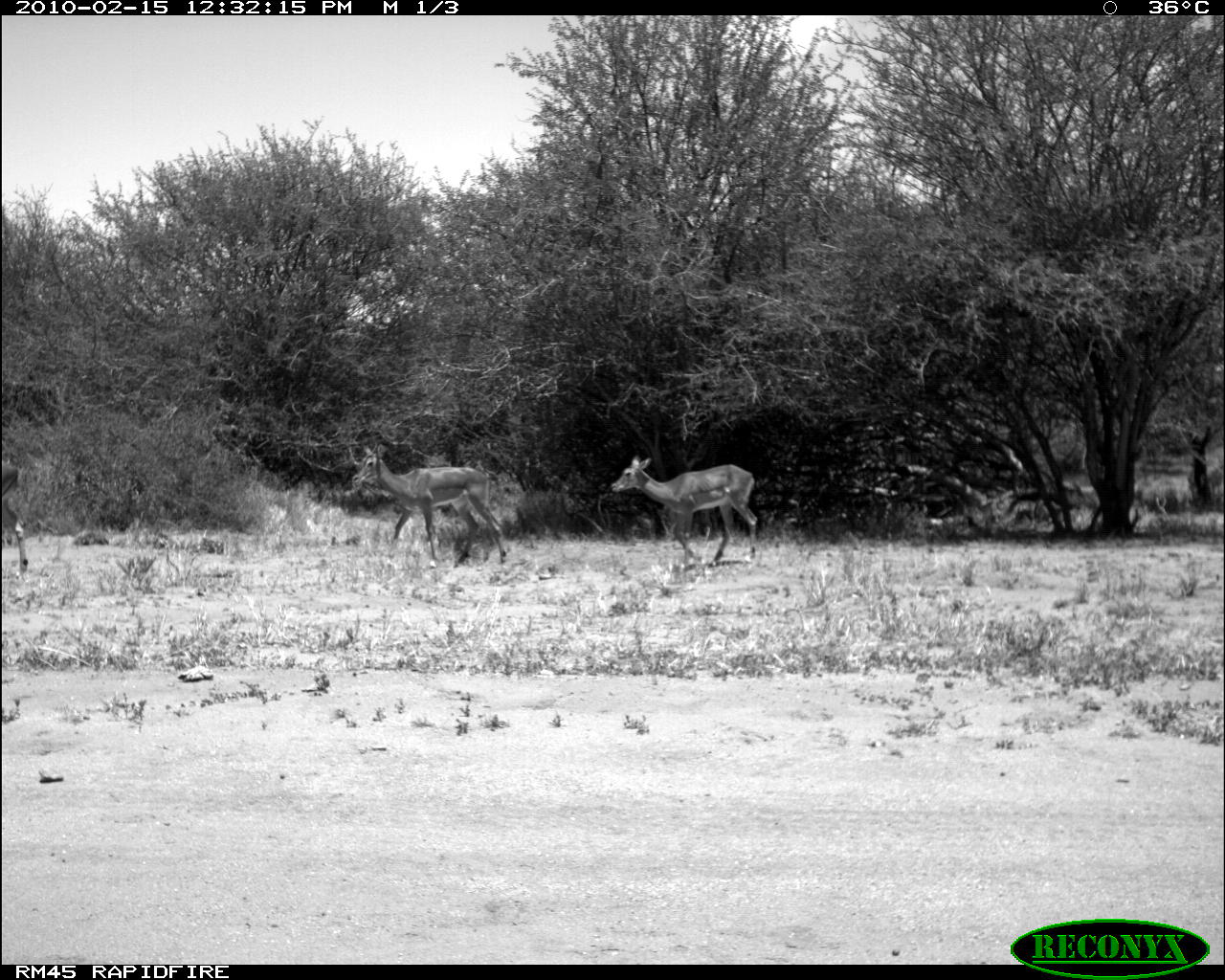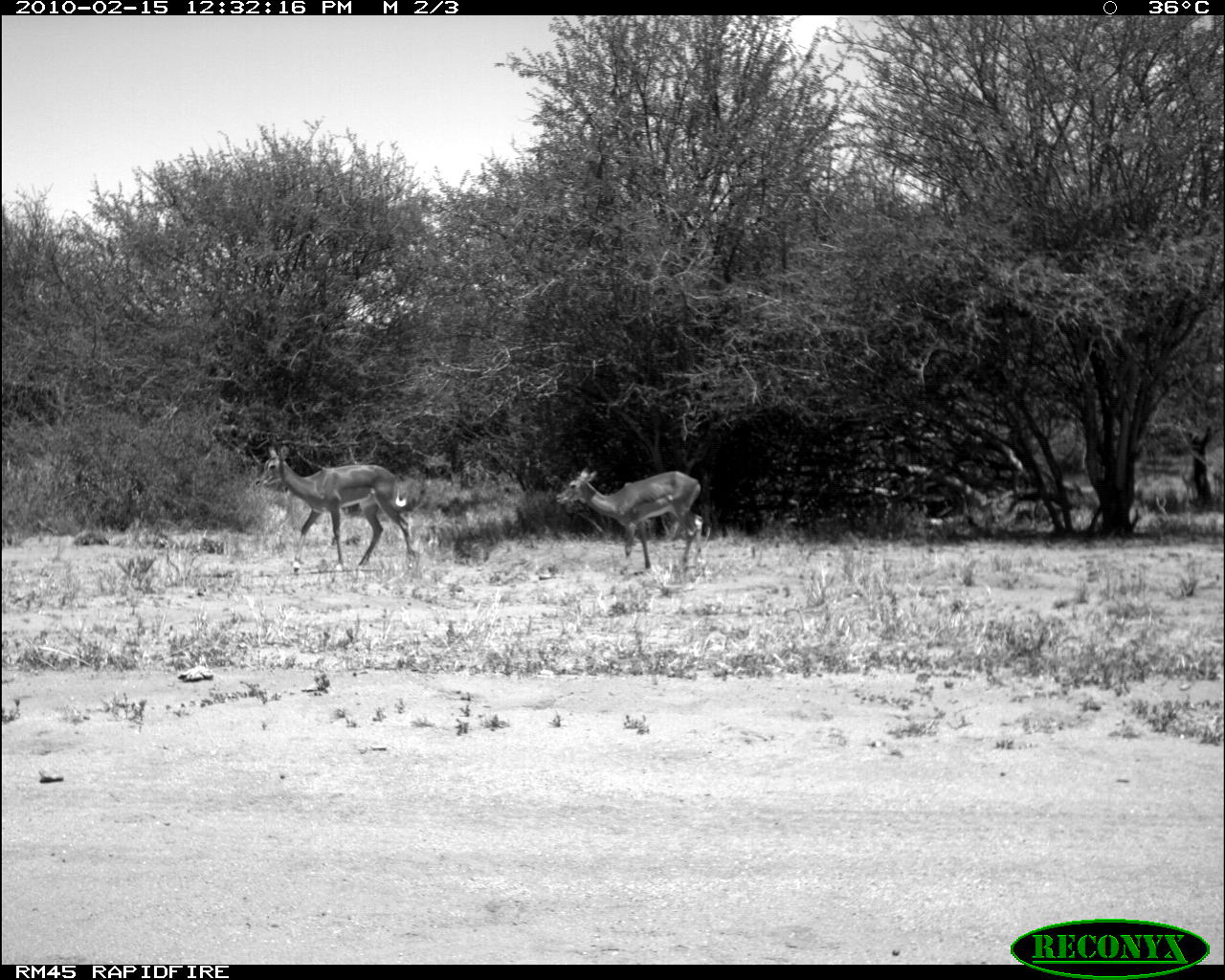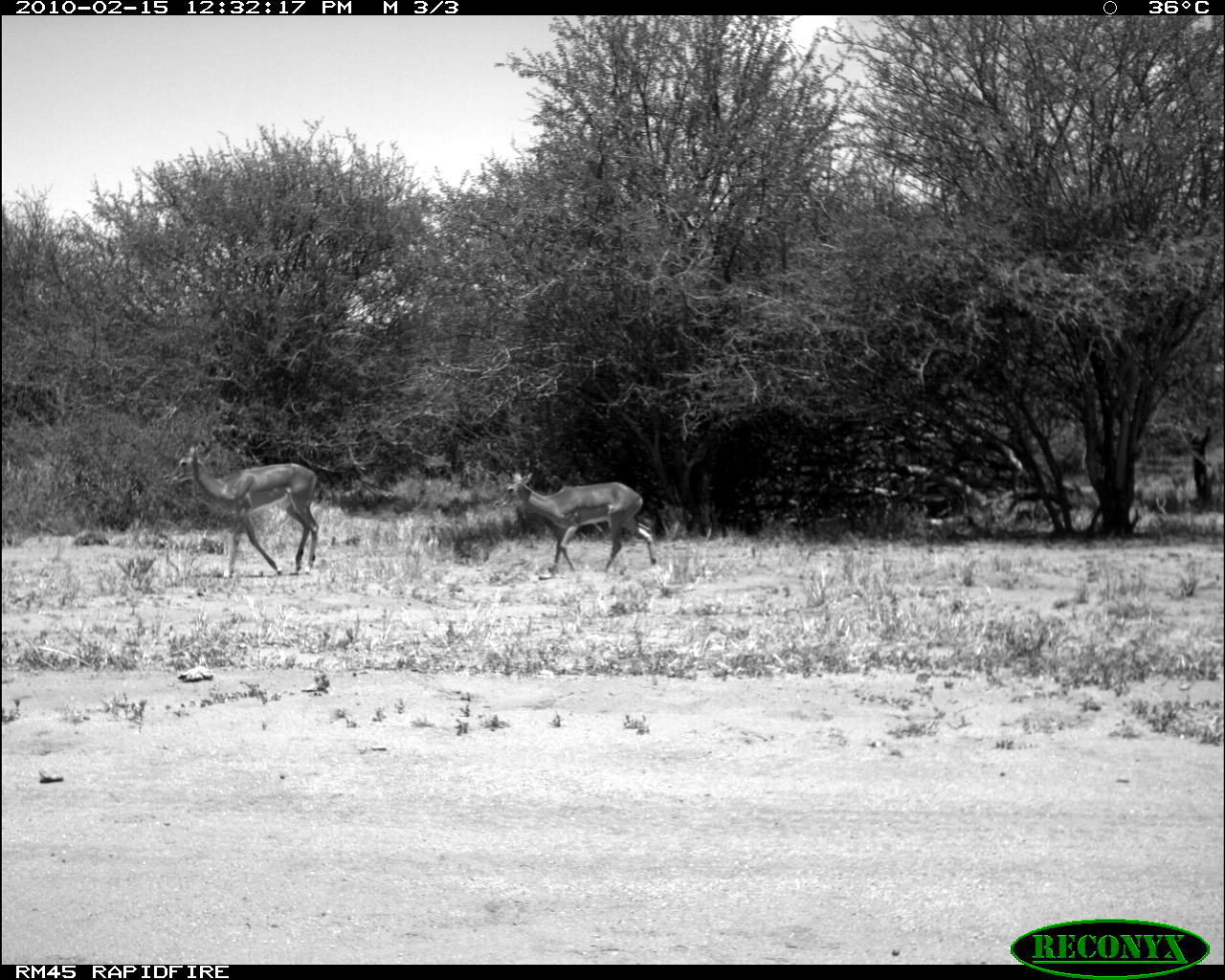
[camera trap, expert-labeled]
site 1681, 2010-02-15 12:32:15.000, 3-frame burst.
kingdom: Animalia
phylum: Chordata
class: Mammalia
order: Artiodactyla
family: Bovidae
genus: Aepyceros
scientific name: Aepyceros melampus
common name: impala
Aepyceros melampus (impala), count 3.